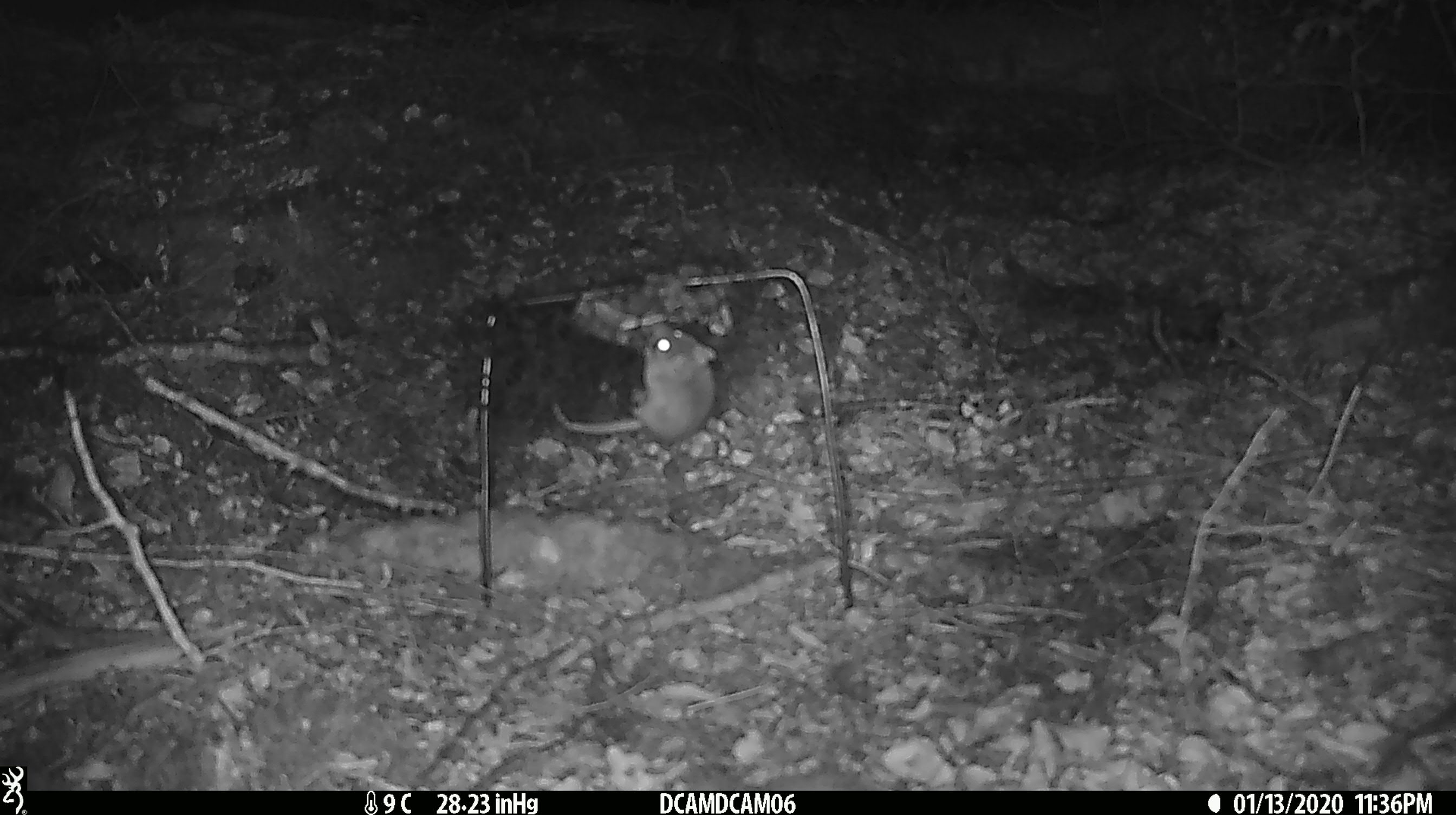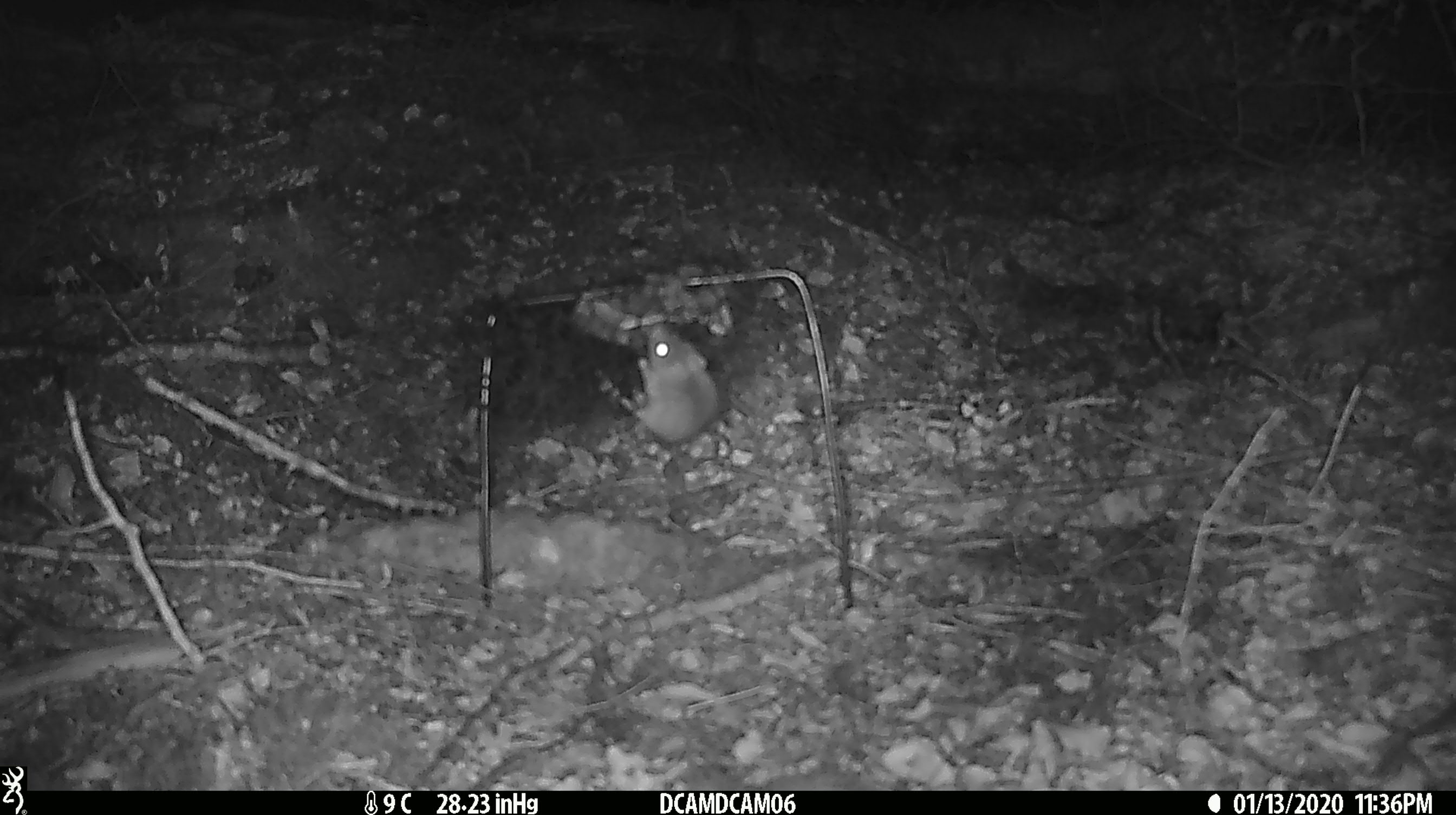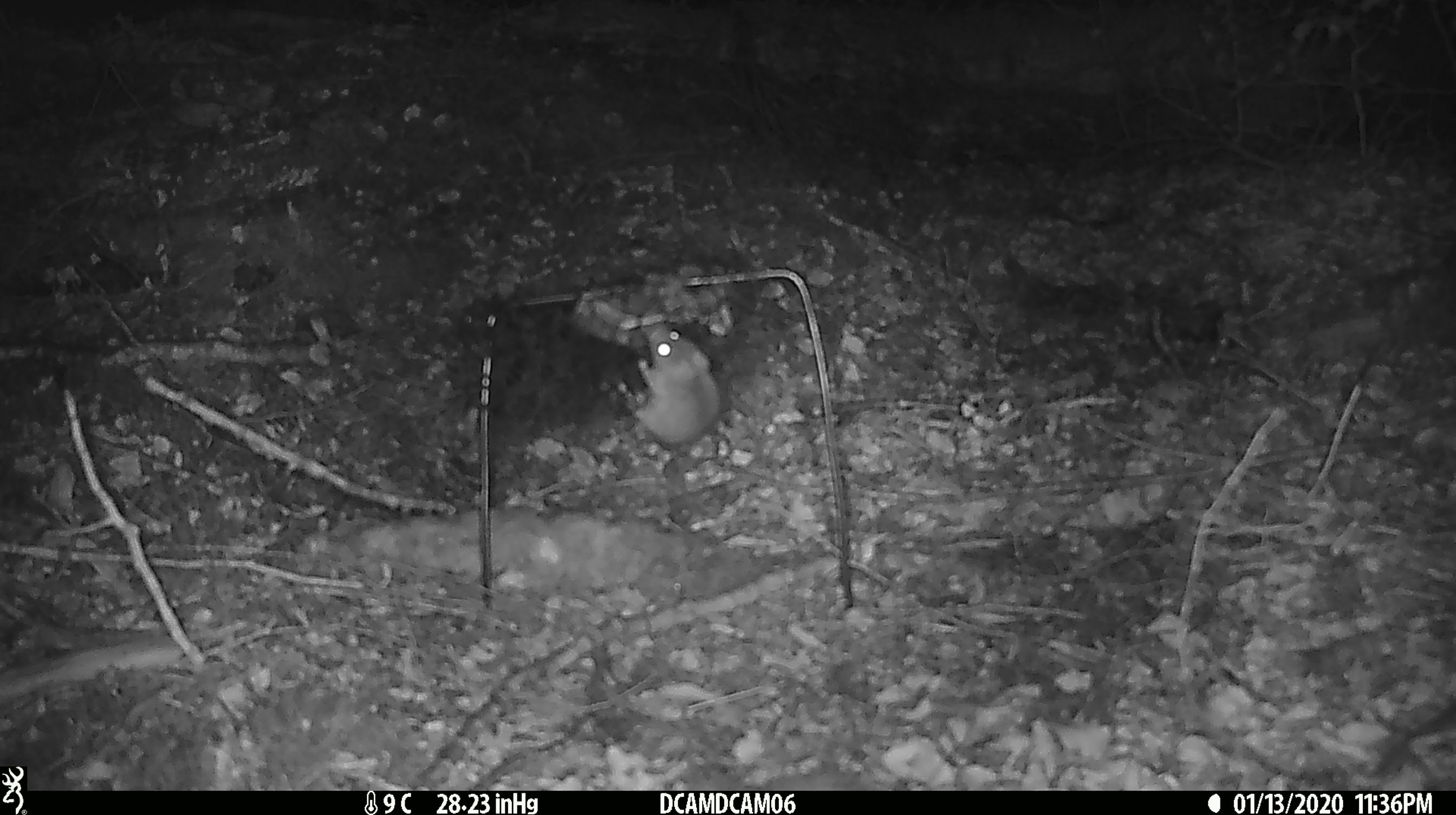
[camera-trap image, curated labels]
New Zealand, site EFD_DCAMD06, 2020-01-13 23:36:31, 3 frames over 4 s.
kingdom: Animalia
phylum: Chordata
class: Mammalia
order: Rodentia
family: Muridae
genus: Mus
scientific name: Mus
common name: mouse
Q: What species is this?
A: Mouse (Mus).